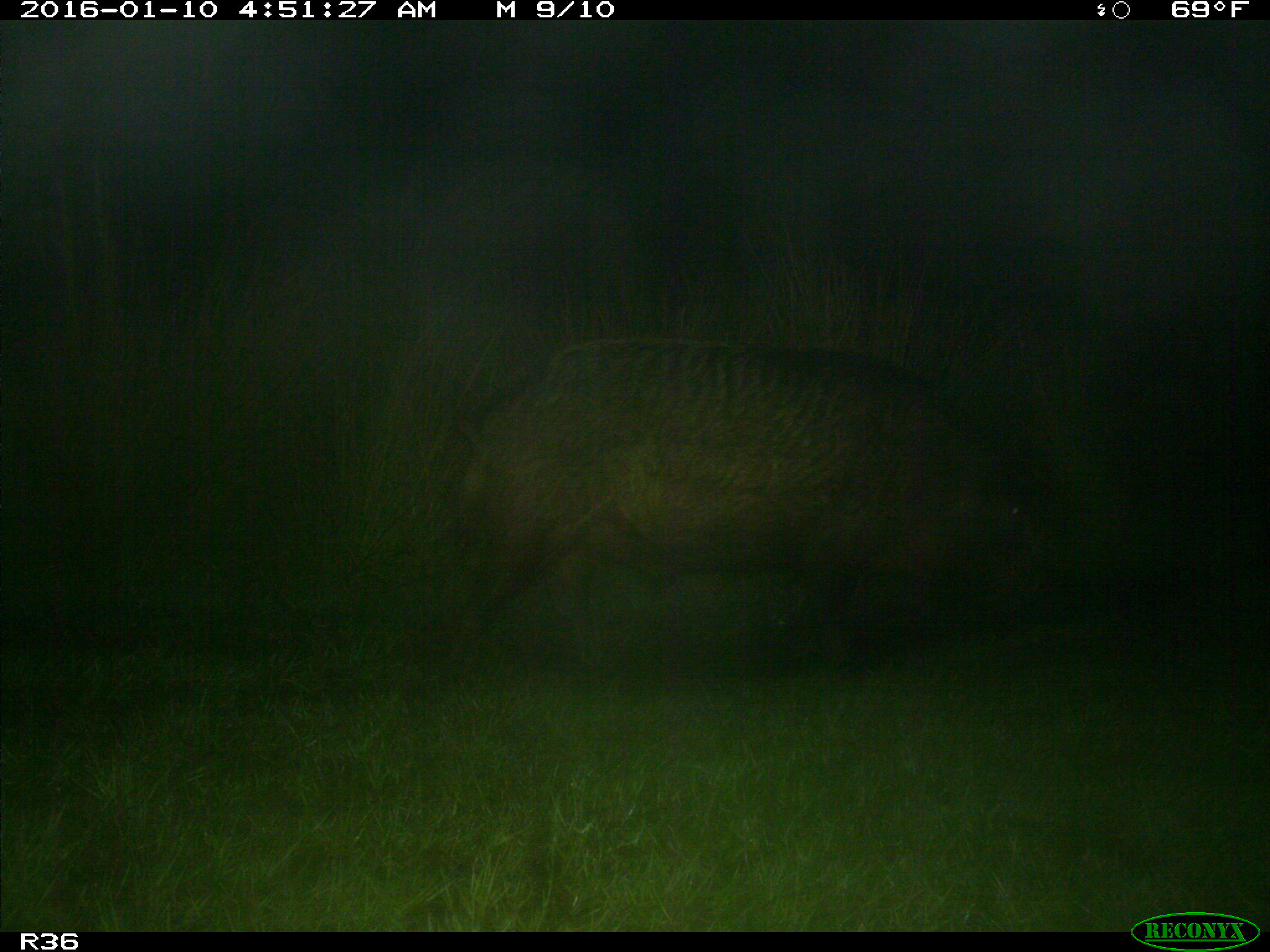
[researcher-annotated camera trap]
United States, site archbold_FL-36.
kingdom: Animalia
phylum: Chordata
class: Mammalia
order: Artiodactyla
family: Suidae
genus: Sus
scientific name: Sus scrofa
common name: wild boar